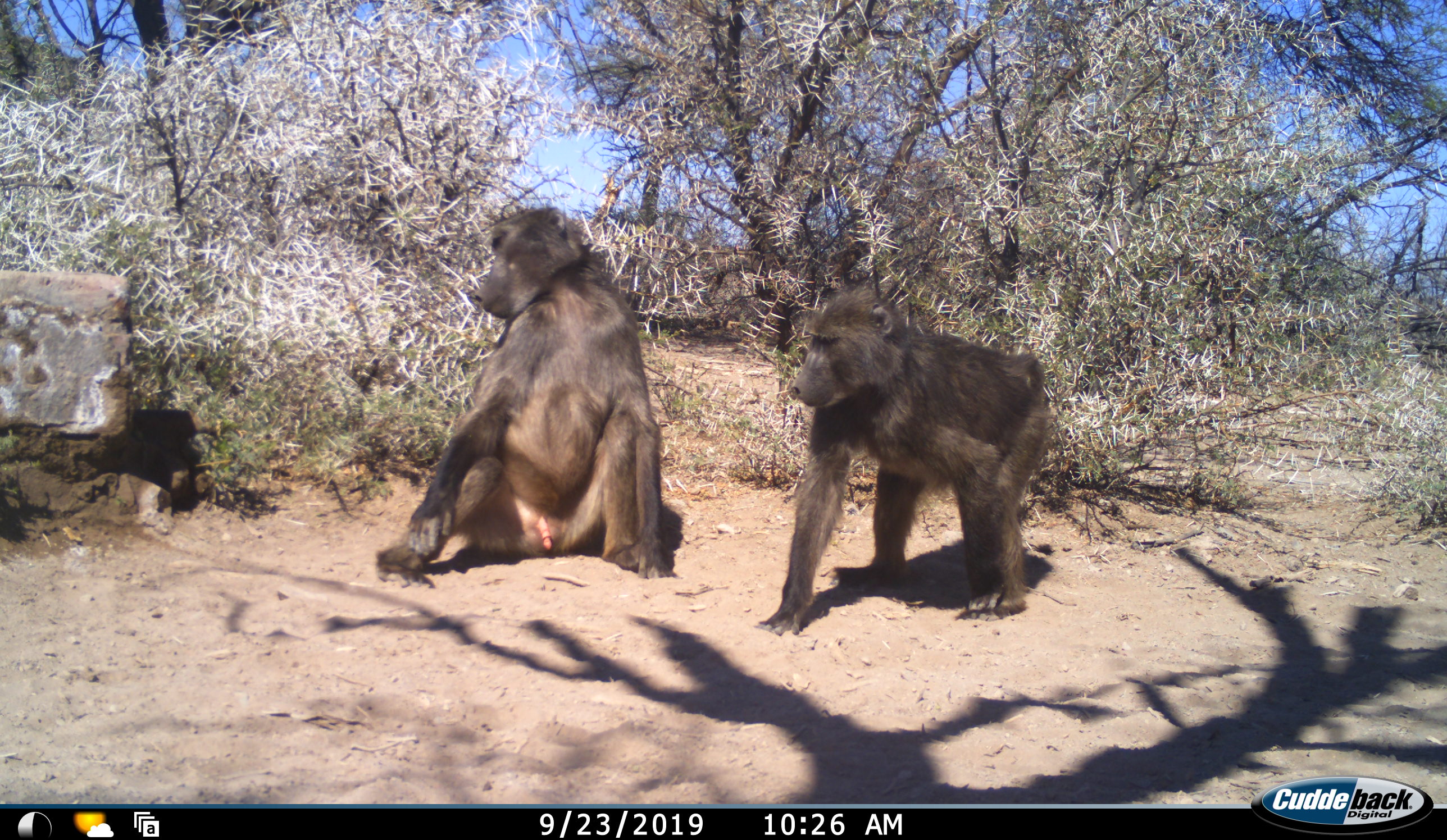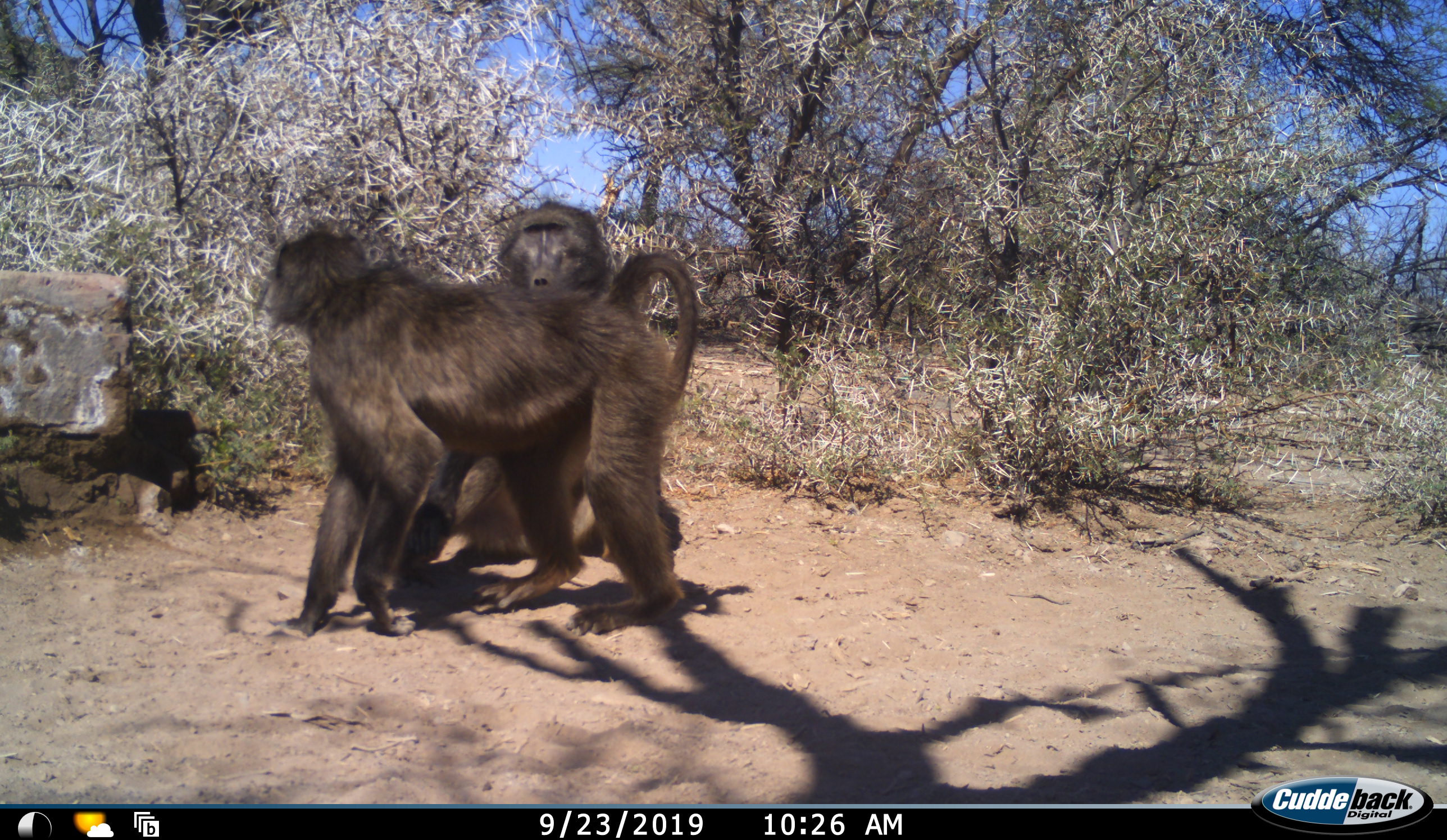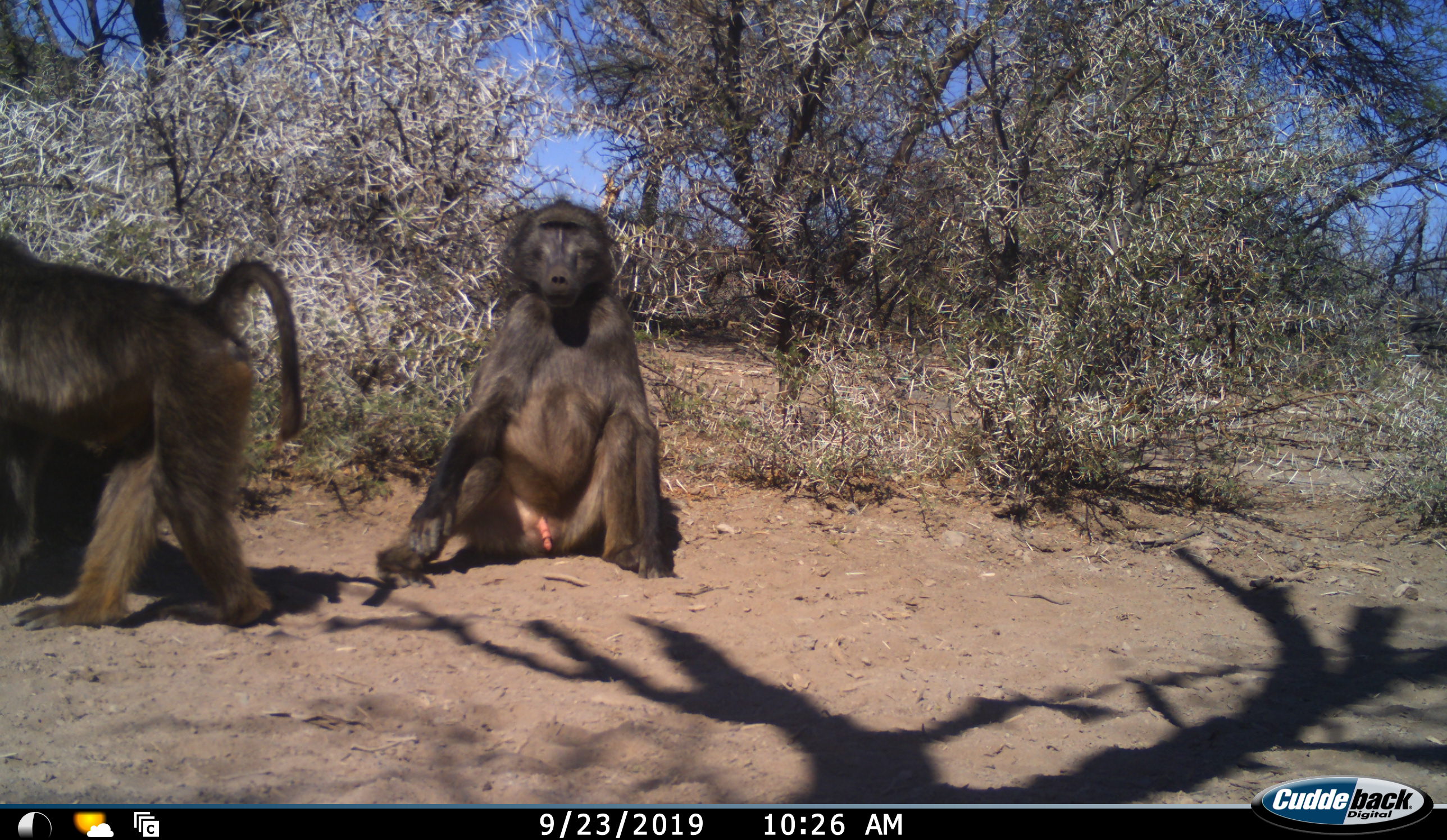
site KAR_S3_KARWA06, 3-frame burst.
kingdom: Animalia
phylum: Chordata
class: Mammalia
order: Primates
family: Cercopithecidae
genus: Papio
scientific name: Papio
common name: baboon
Baboon (Papio), count 2. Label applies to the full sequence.